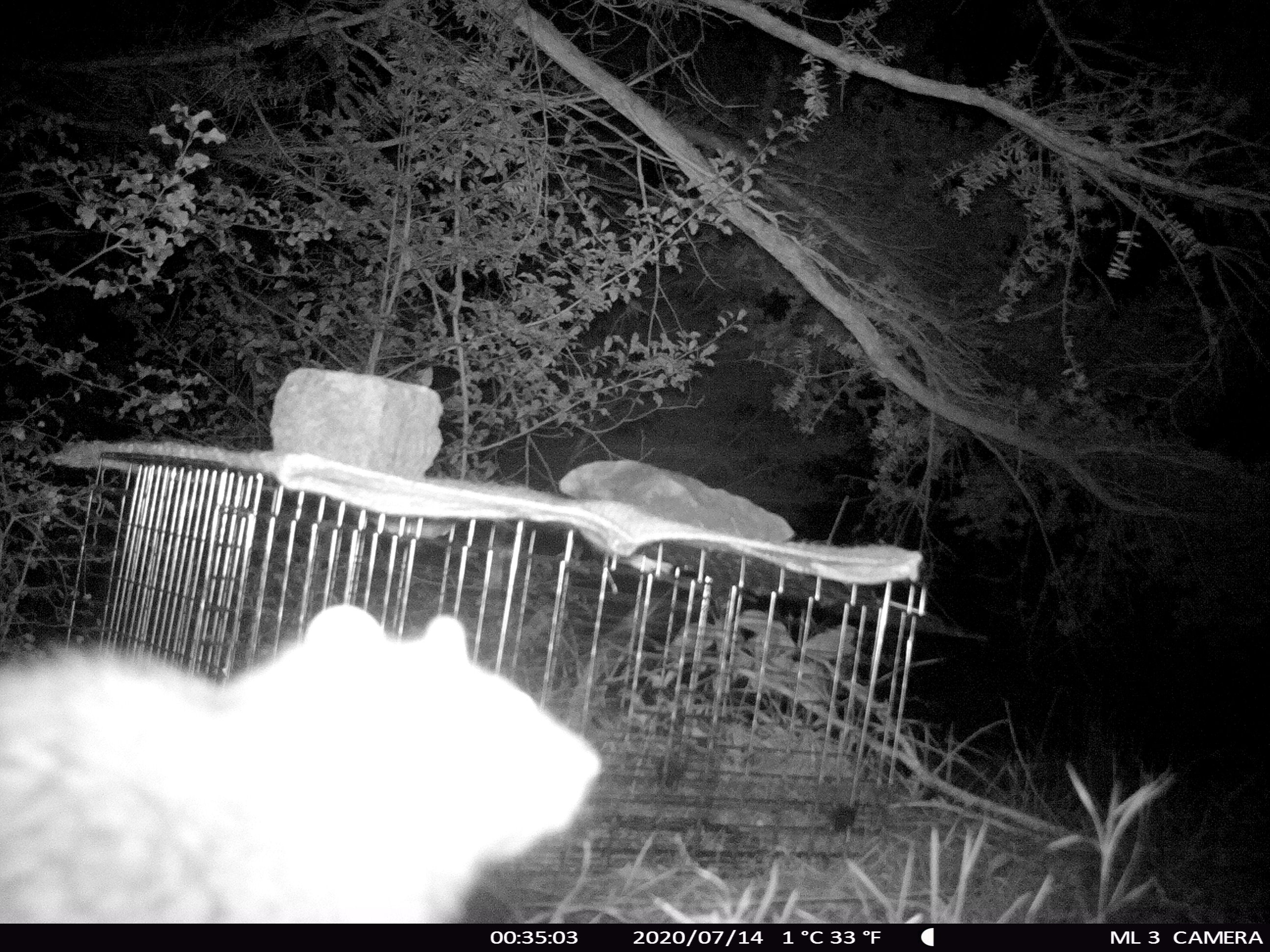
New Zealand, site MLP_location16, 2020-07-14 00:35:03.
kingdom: Animalia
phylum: Chordata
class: Mammalia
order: Rodentia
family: Muridae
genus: Rattus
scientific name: Rattus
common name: rat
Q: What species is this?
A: Rat (Rattus).